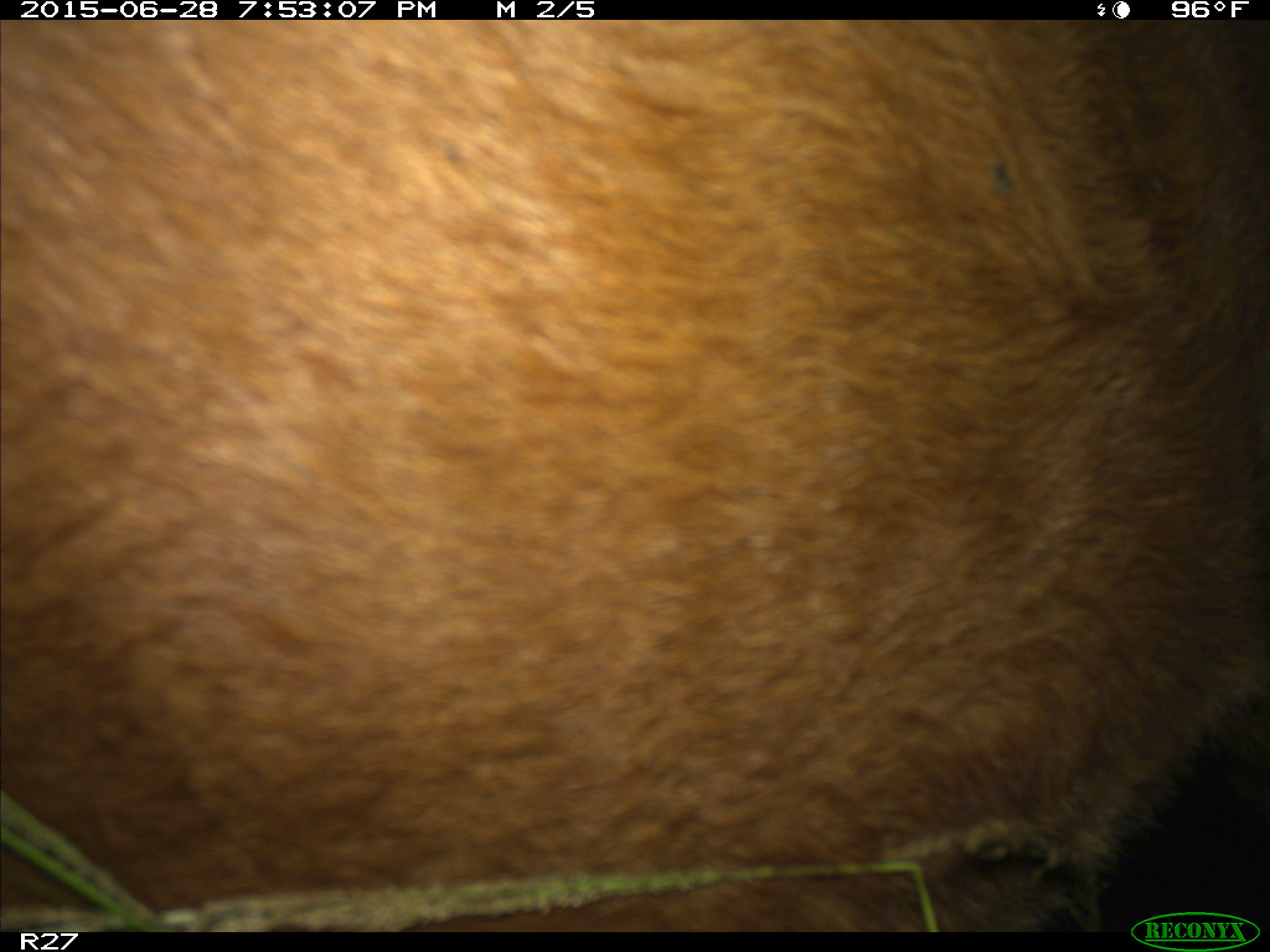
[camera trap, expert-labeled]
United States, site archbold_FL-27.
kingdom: Animalia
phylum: Chordata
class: Mammalia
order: Artiodactyla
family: Bovidae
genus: Bos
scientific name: Bos taurus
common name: domestic cow